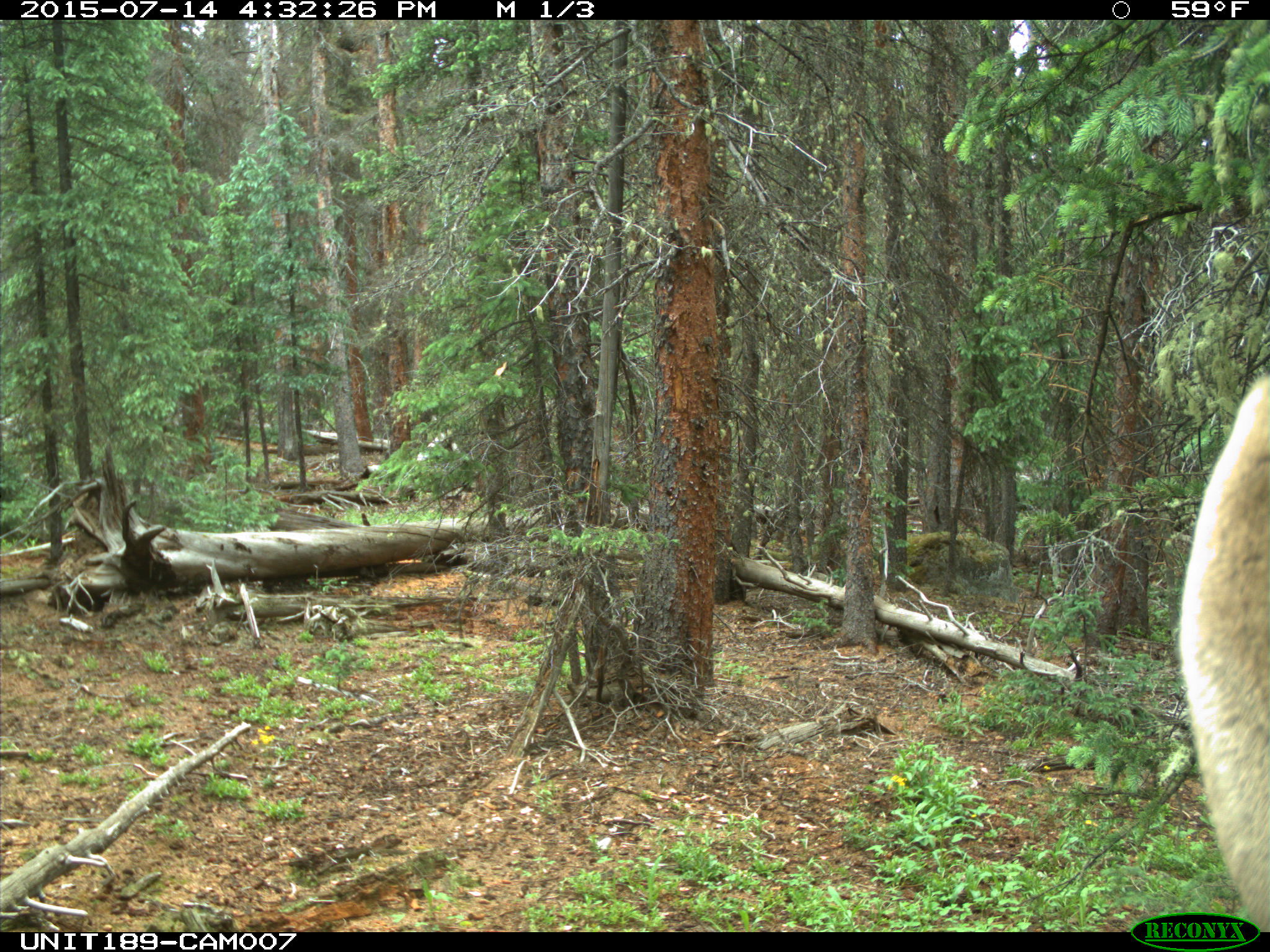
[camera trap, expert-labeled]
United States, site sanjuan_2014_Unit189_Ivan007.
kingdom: Animalia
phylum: Chordata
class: Mammalia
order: Artiodactyla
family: Cervidae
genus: Cervus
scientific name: Cervus elaphus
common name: red deer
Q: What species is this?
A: Cervus elaphus (red deer).